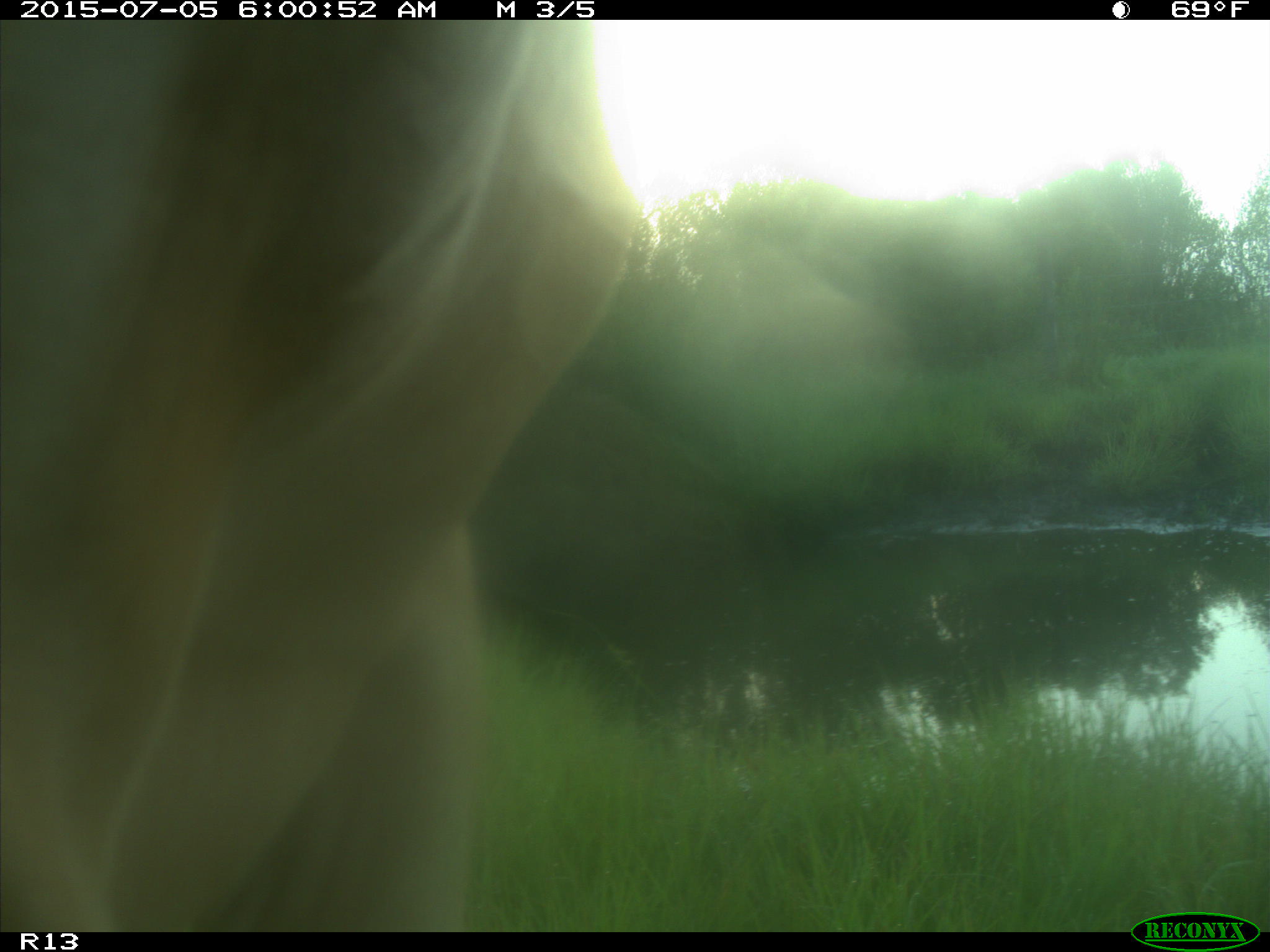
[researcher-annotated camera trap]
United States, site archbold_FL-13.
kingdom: Animalia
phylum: Chordata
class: Mammalia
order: Artiodactyla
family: Bovidae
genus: Bos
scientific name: Bos taurus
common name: domestic cow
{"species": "Bos taurus (domestic cow)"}